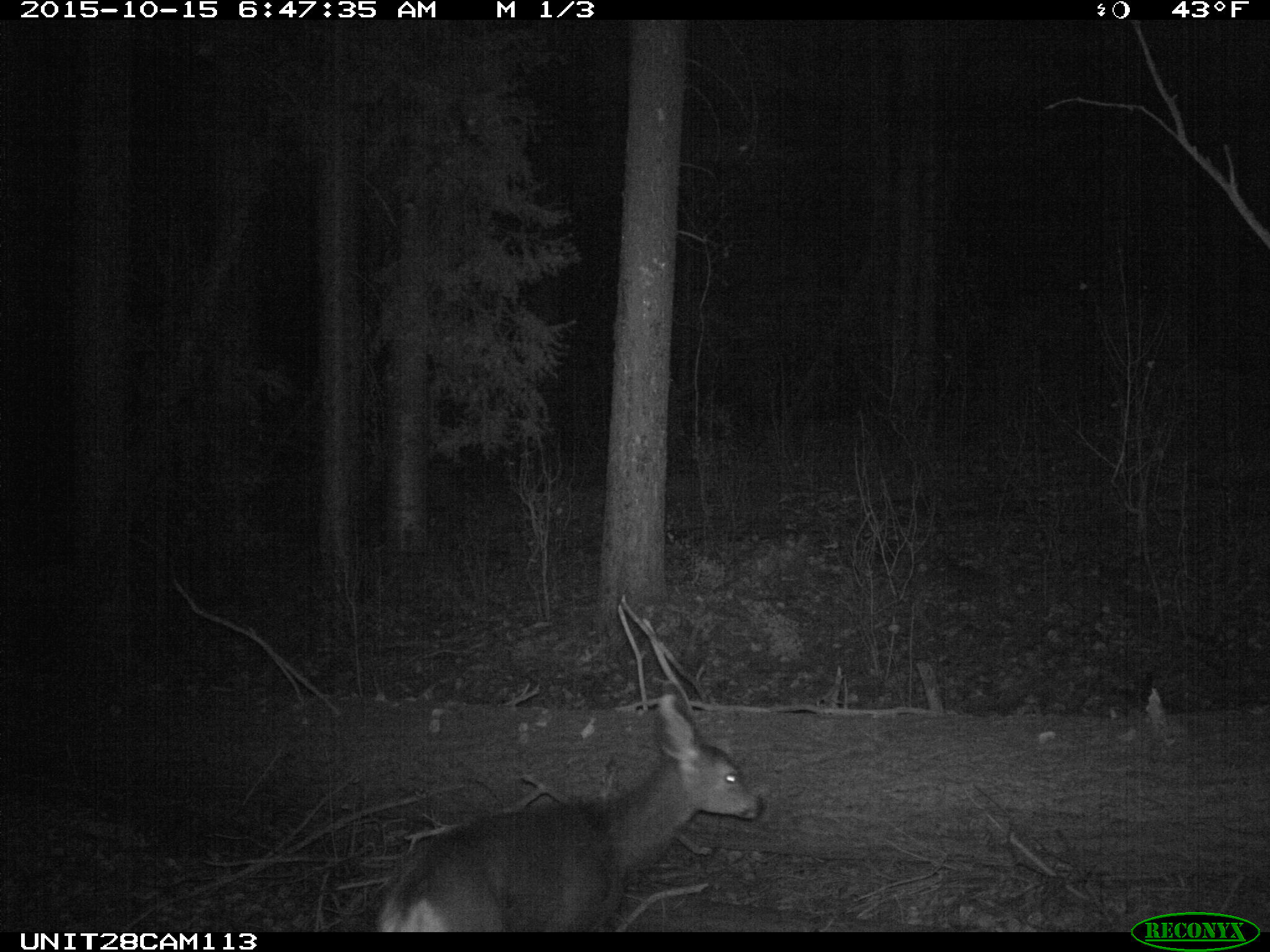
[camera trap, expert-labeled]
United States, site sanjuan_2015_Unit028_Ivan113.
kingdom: Animalia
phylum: Chordata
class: Mammalia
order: Artiodactyla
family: Cervidae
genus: Odocoileus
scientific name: Odocoileus hemionus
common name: mule deer